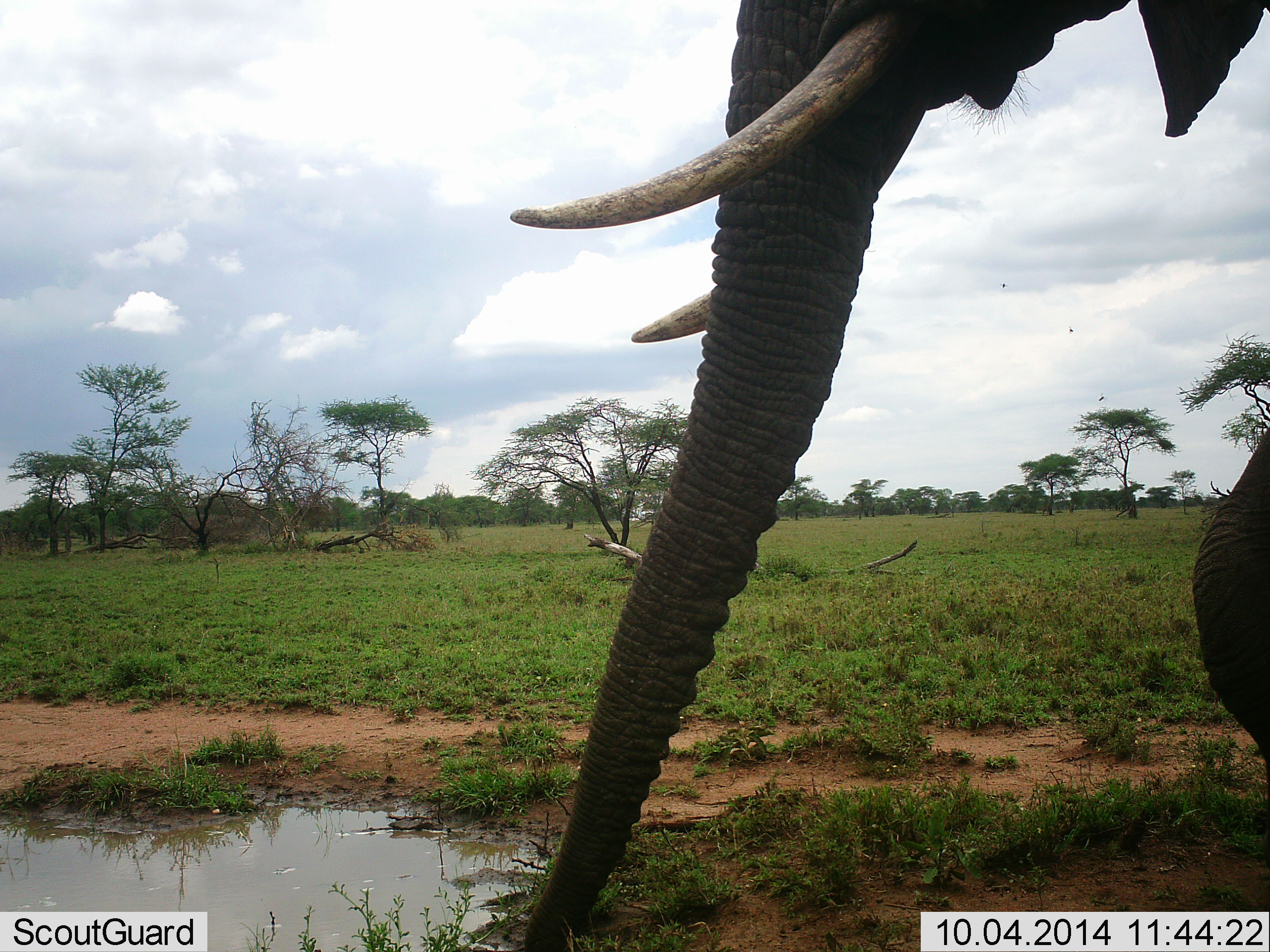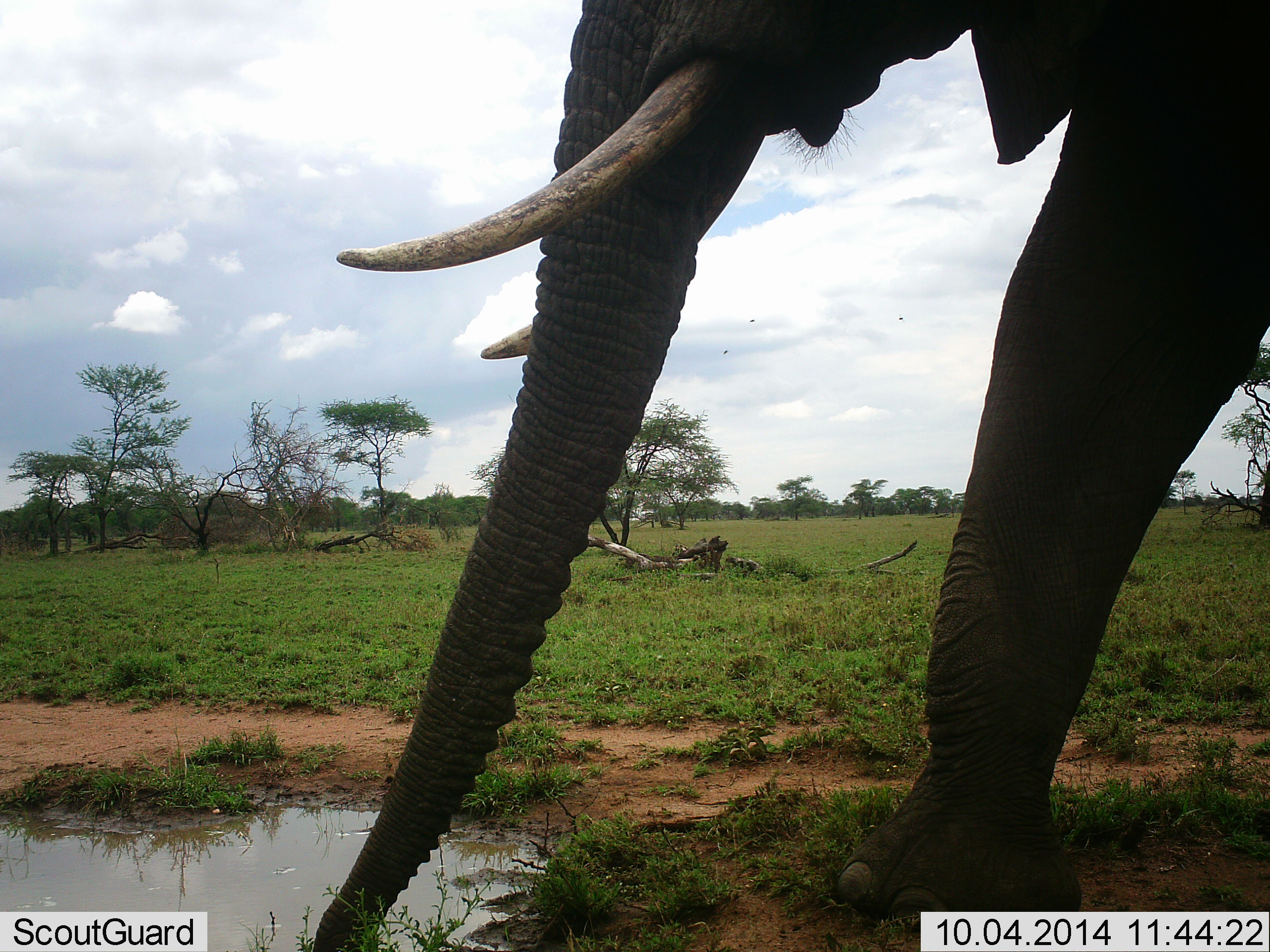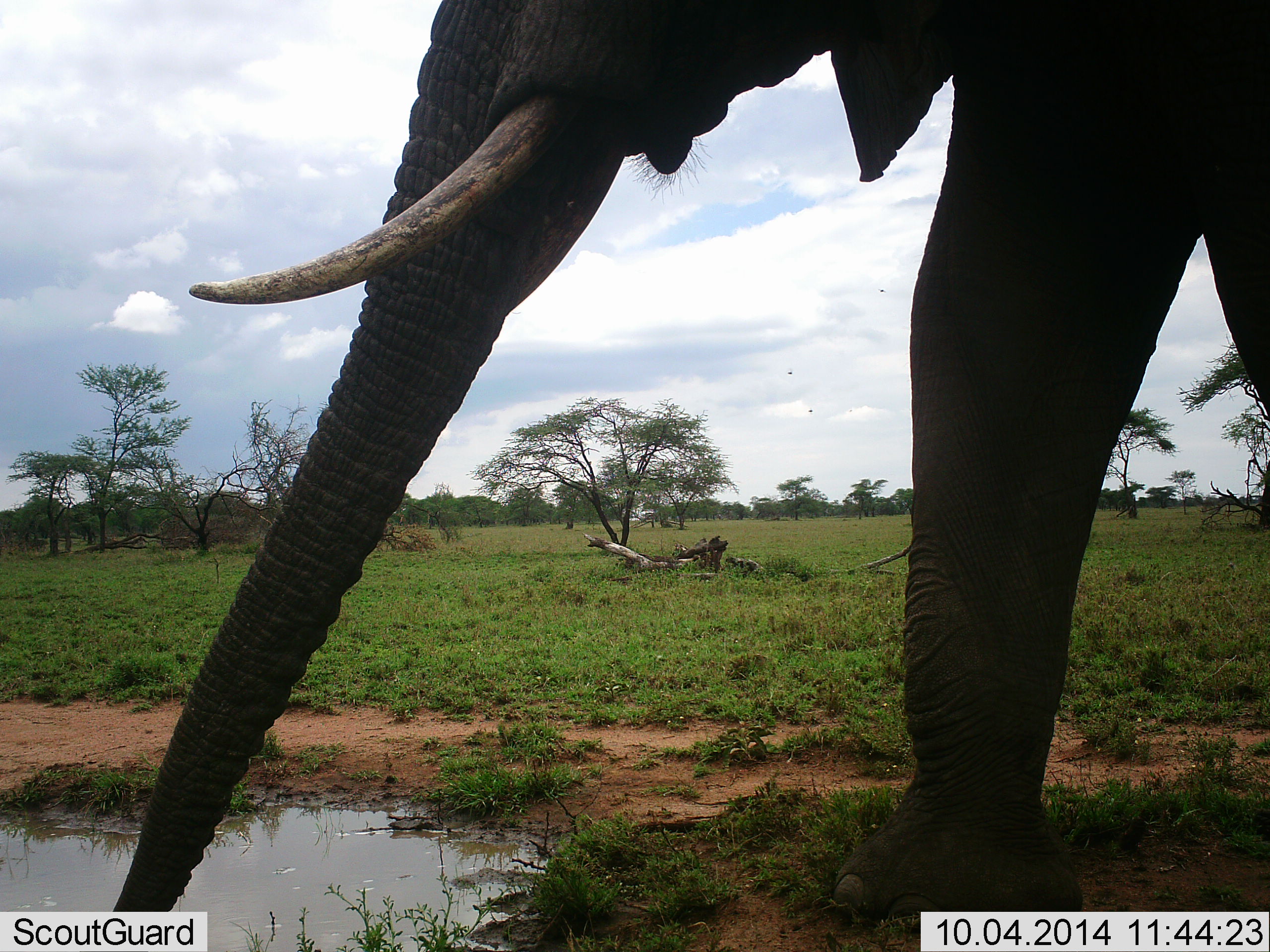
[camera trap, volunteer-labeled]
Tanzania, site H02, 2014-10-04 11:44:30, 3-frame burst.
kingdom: Animalia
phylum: Chordata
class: Mammalia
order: Proboscidea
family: Elephantidae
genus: Loxodonta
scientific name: Loxodonta africana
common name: african bush elephant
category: elephant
Elephant (african bush elephant) (Loxodonta africana), count 1. Behavior (volunteer vote fractions): standing 0%, resting 0%, moving 90%, interacting 10%. Young present (vote fraction): 0%. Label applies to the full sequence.